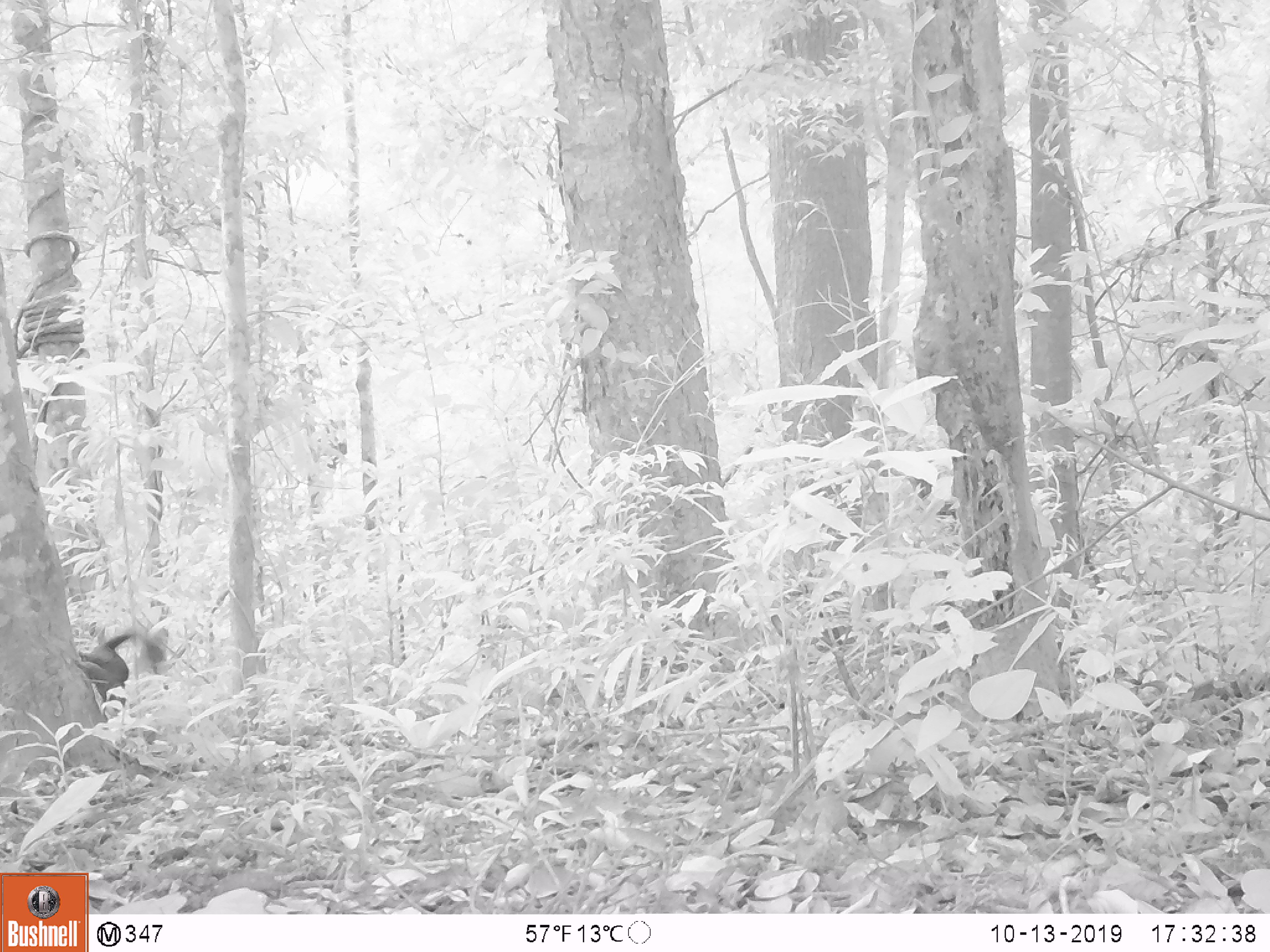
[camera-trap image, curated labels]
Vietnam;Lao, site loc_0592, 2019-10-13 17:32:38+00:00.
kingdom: Animalia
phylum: Chordata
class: Mammalia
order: Rodentia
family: Sciuridae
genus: Callosciurus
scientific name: Callosciurus erythraeus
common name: pallas's squirrel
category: pallass squirrel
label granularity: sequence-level